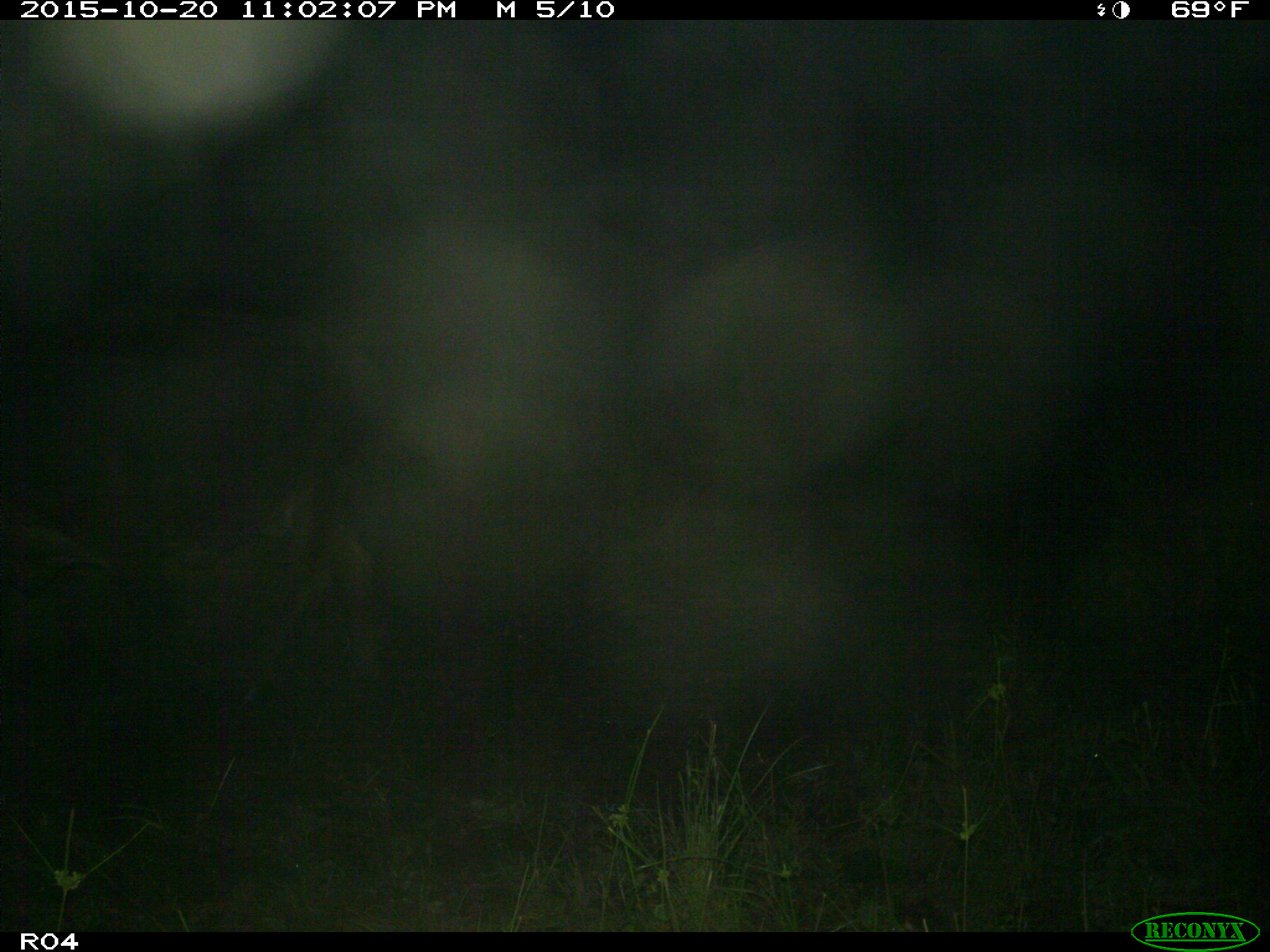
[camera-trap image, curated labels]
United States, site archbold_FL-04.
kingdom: Animalia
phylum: Chordata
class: Mammalia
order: Artiodactyla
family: Bovidae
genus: Bos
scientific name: Bos taurus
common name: domestic cow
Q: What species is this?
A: Bos taurus (domestic cow).